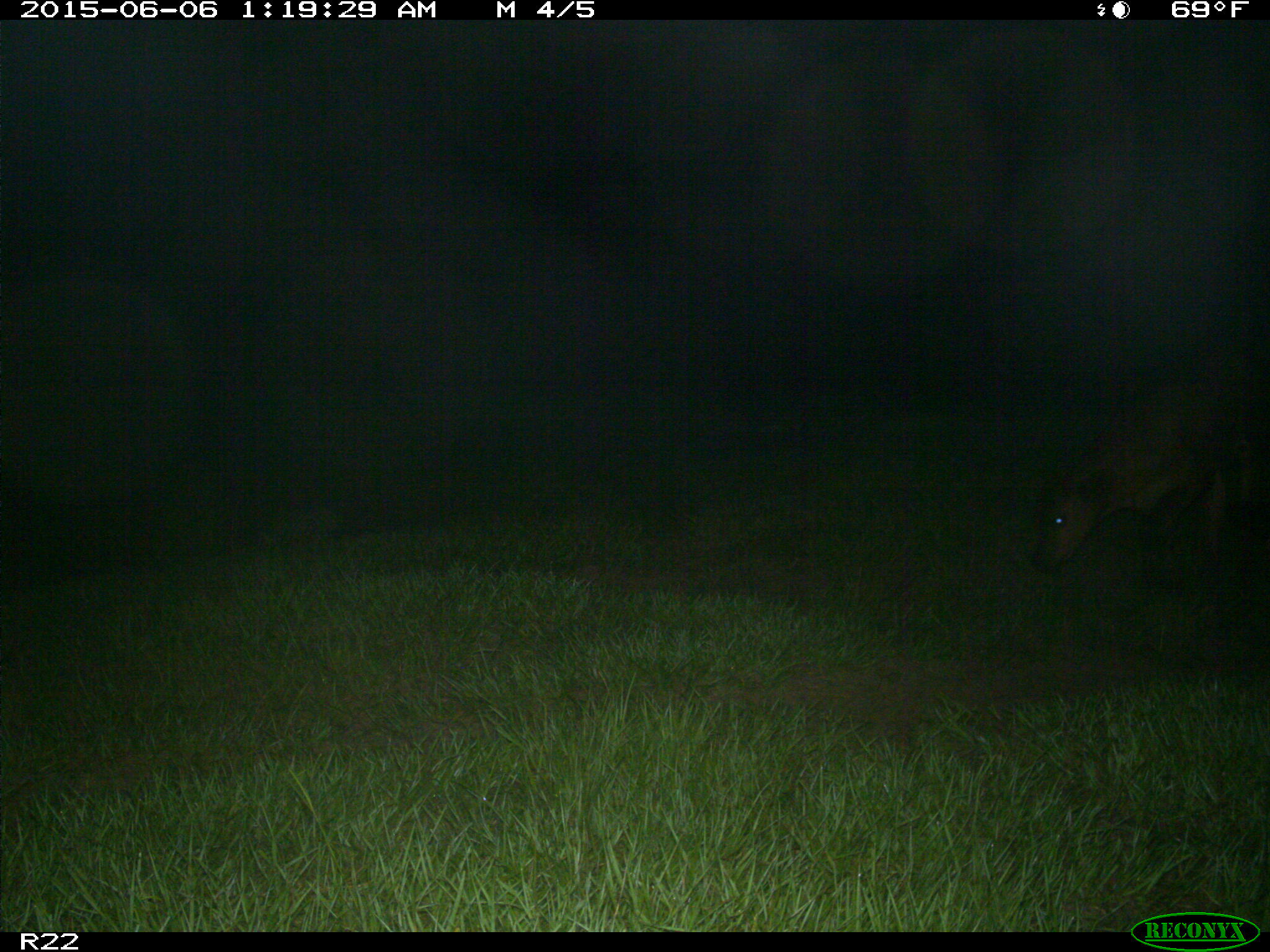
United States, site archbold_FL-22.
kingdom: Animalia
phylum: Chordata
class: Mammalia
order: Artiodactyla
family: Bovidae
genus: Bos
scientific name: Bos taurus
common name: domestic cow